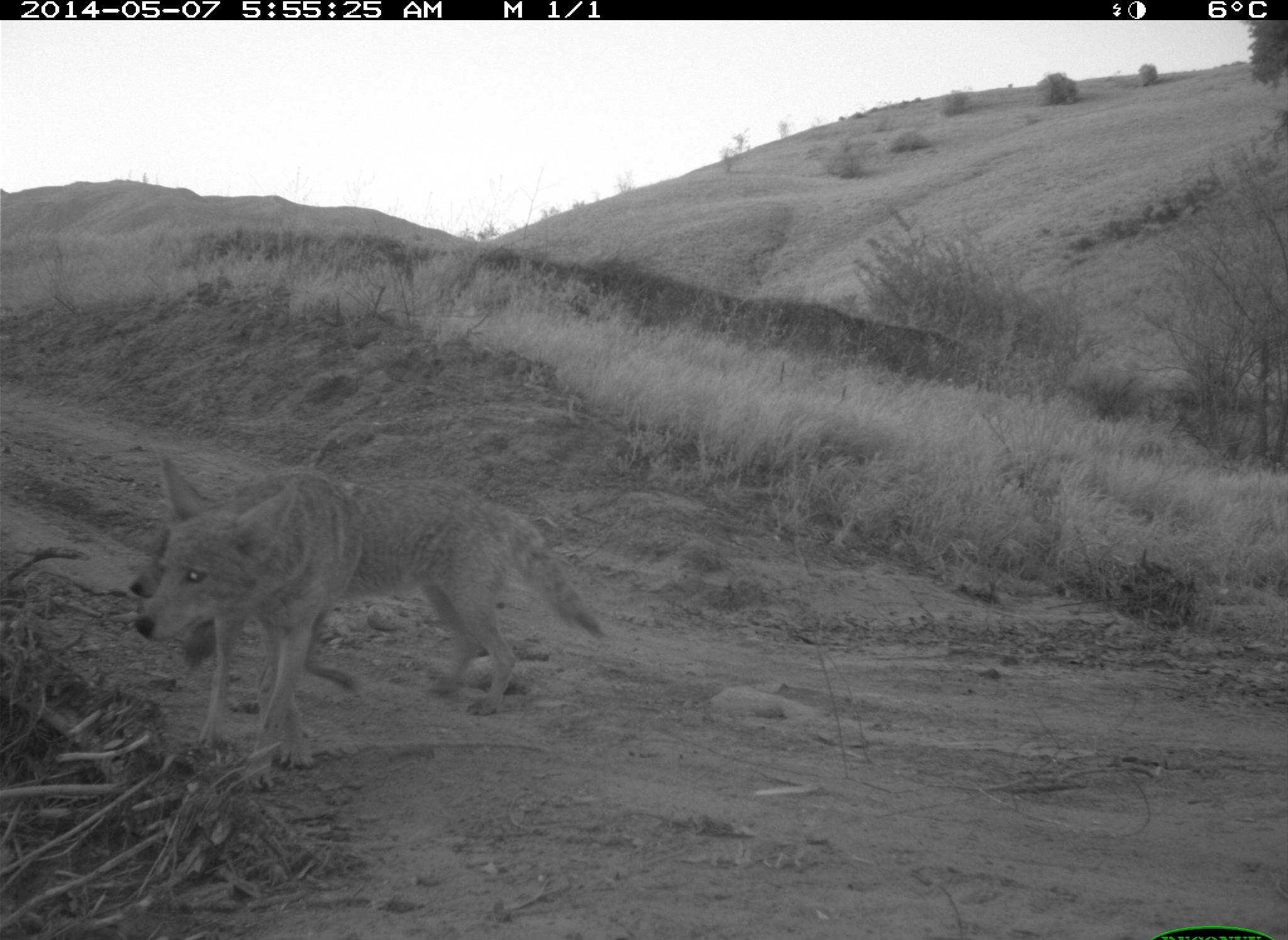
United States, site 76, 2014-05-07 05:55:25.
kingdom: Animalia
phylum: Chordata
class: Mammalia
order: Carnivora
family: Canidae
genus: Canis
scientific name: Canis latrans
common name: coyote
Coyote (Canis latrans).